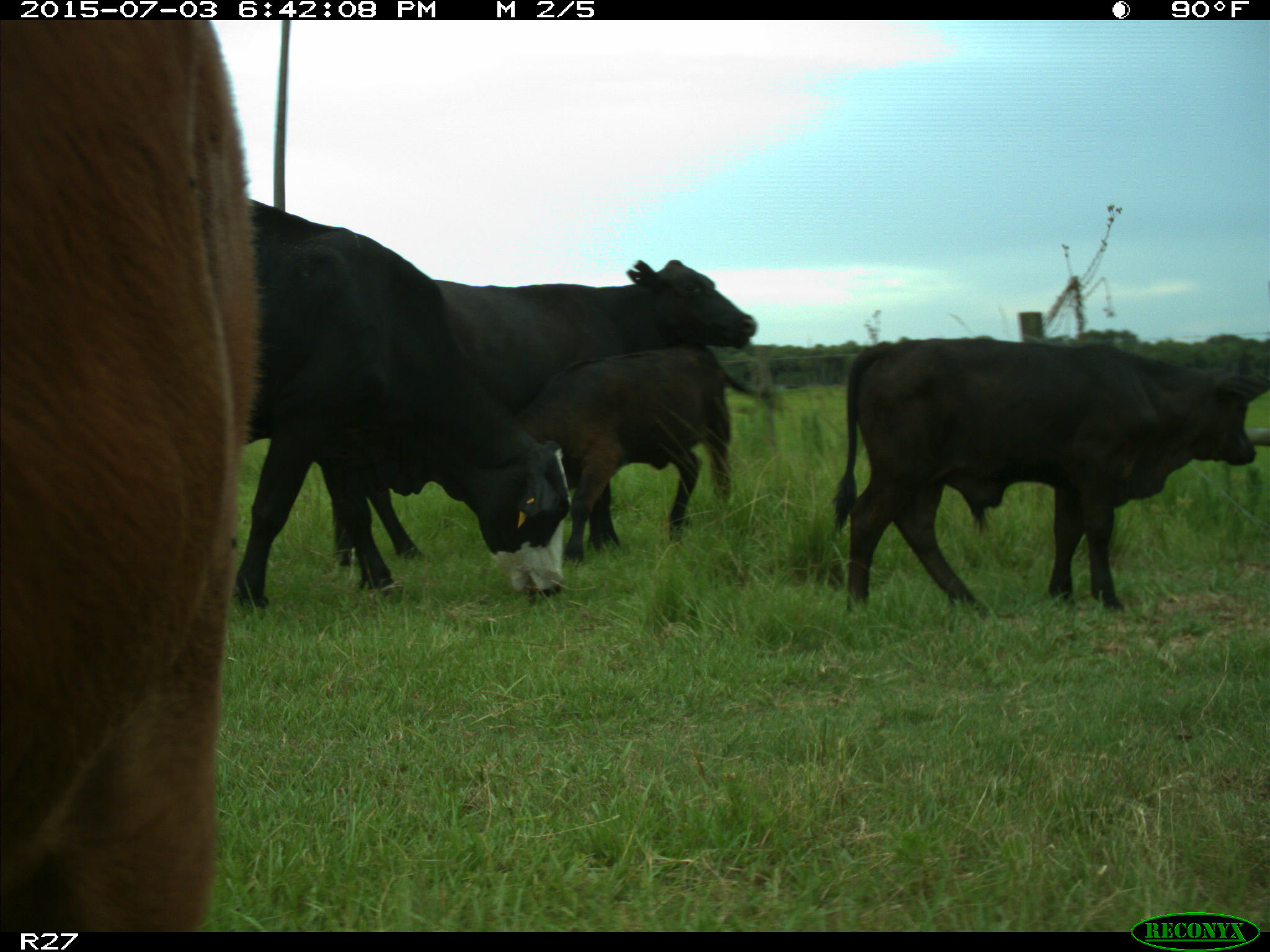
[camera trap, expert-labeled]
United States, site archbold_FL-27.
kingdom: Animalia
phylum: Chordata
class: Mammalia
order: Artiodactyla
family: Bovidae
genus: Bos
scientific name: Bos taurus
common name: domestic cow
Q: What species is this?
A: Bos taurus (domestic cow).